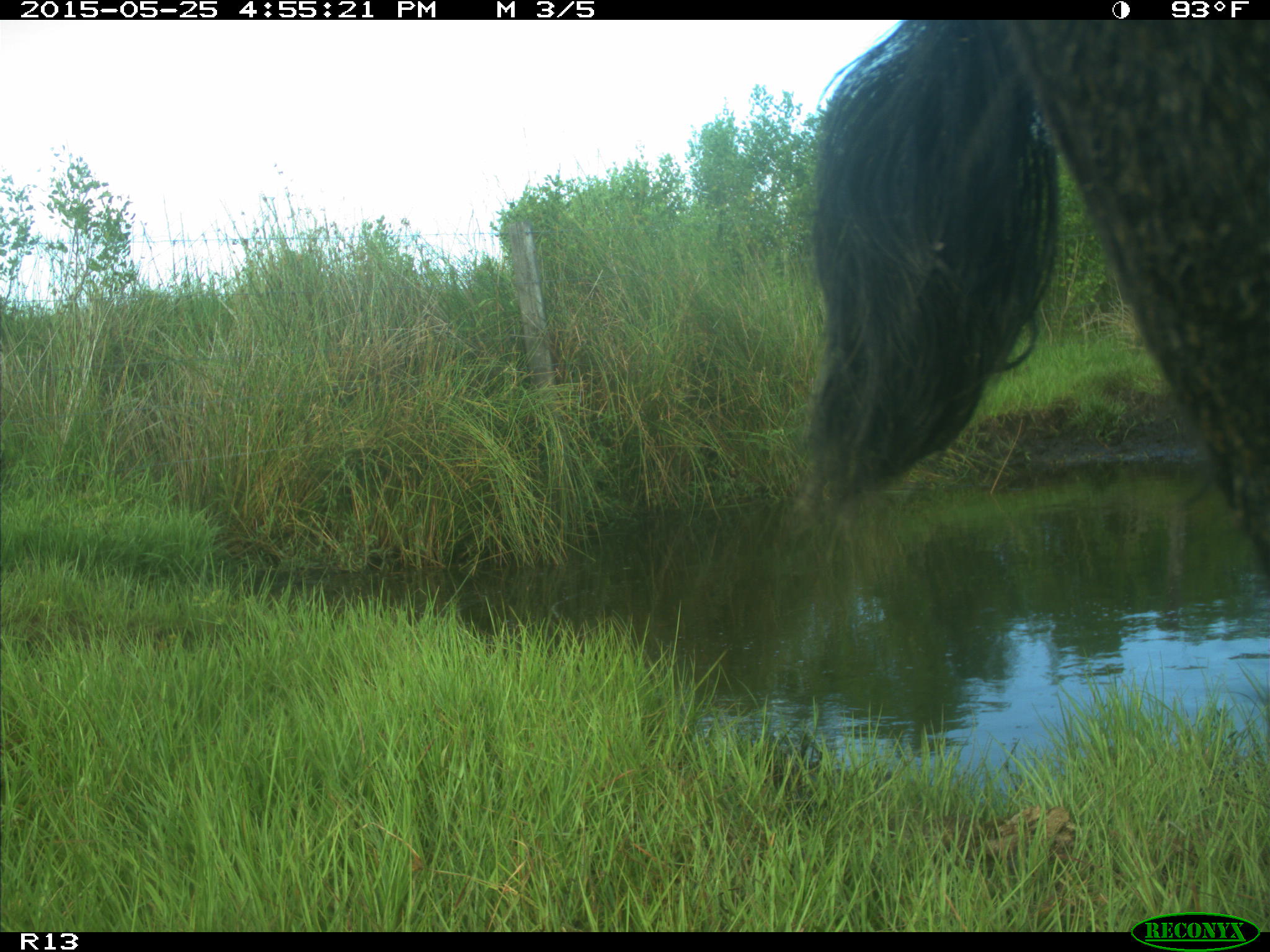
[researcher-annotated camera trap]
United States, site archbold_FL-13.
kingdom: Animalia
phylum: Chordata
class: Mammalia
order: Artiodactyla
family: Bovidae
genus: Bos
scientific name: Bos taurus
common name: domestic cow